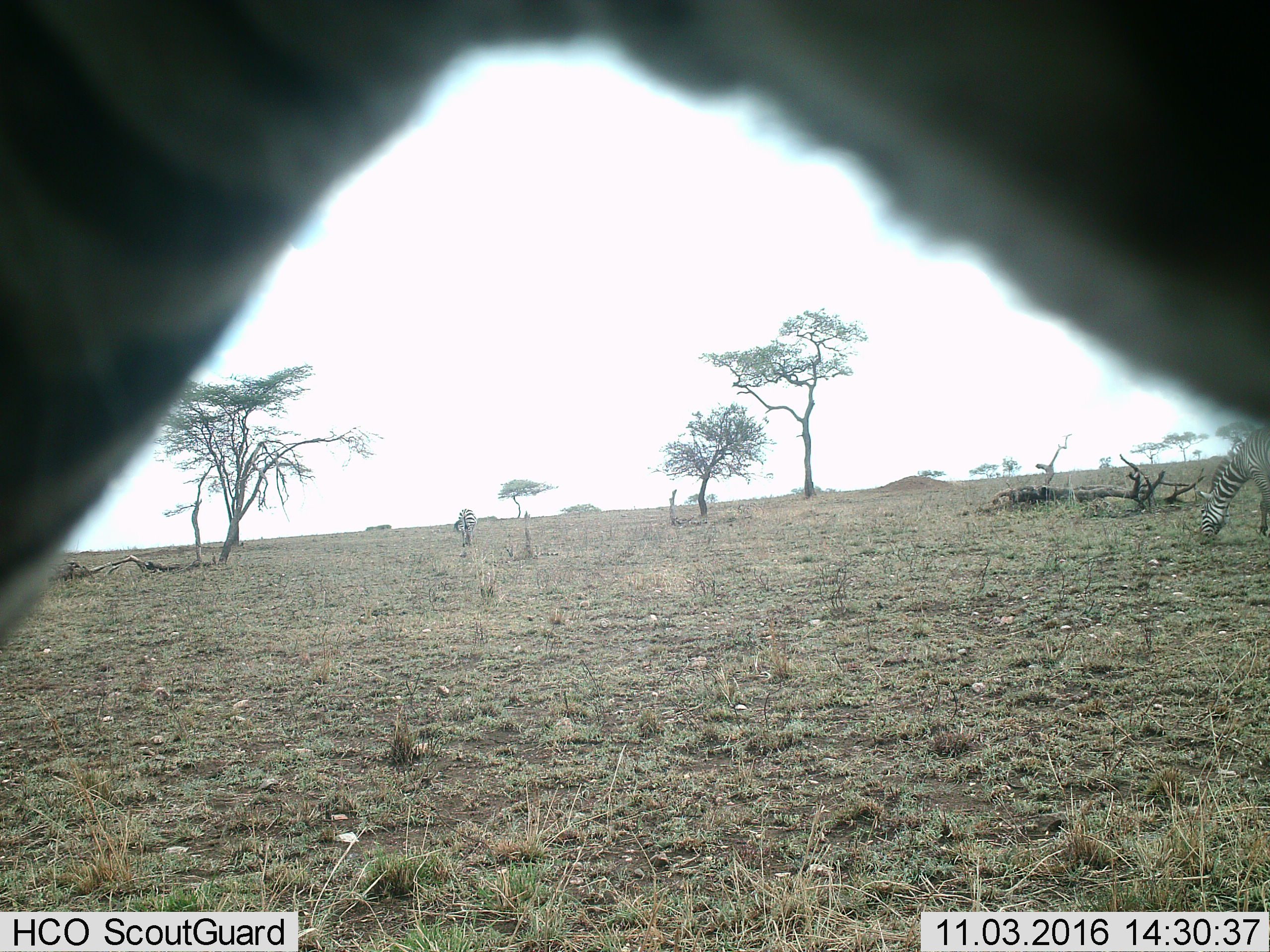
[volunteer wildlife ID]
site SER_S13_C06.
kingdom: Animalia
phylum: Chordata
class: Mammalia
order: Perissodactyla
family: Equidae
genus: Equus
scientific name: Equus quagga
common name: plains zebra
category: zebraplains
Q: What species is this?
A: Zebraplains (plains zebra) (Equus quagga).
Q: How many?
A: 3.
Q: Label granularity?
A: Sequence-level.